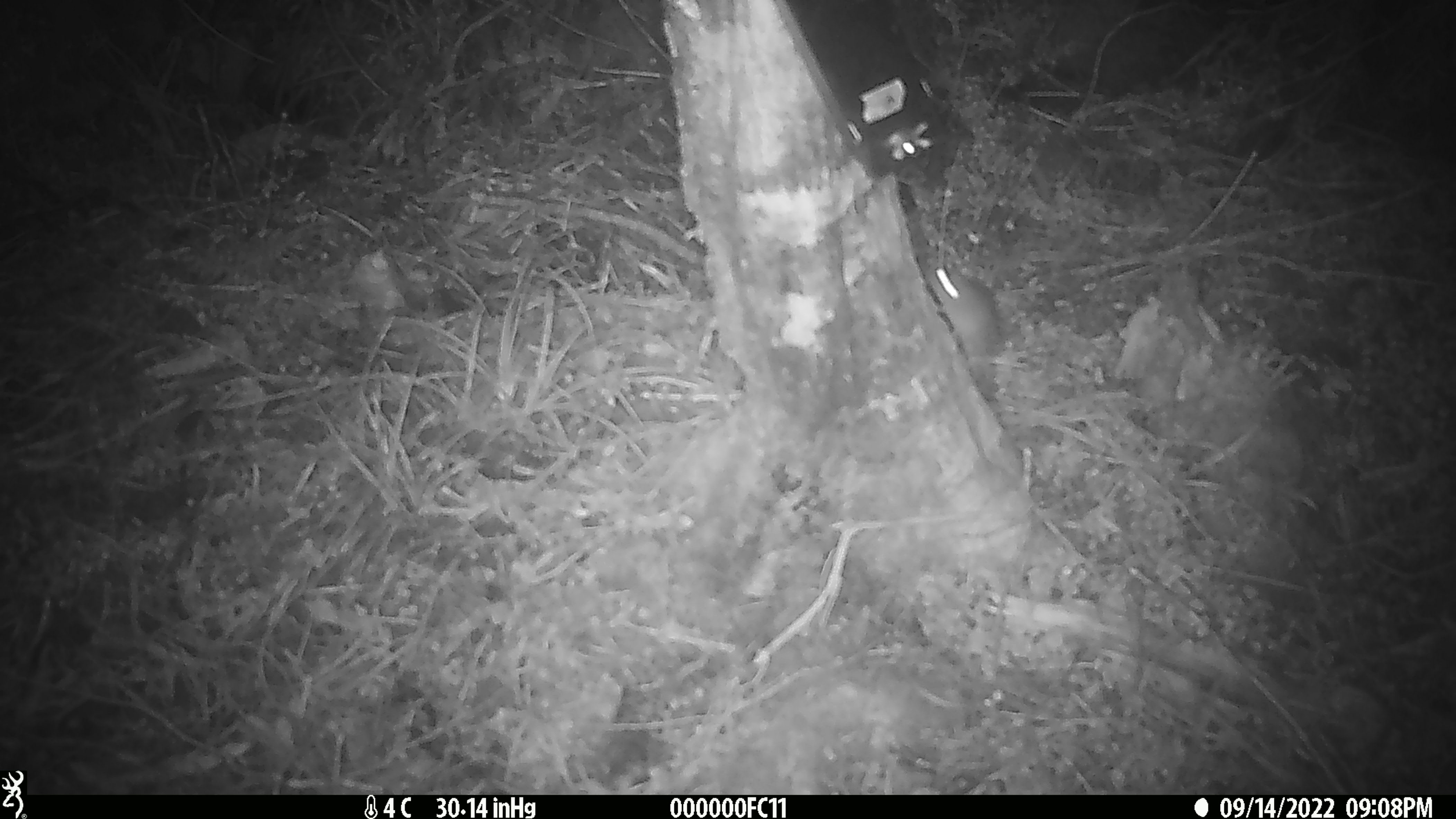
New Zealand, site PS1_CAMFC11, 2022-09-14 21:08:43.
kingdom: Animalia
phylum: Chordata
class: Mammalia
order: Rodentia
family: Muridae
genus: Mus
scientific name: Mus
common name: mouse